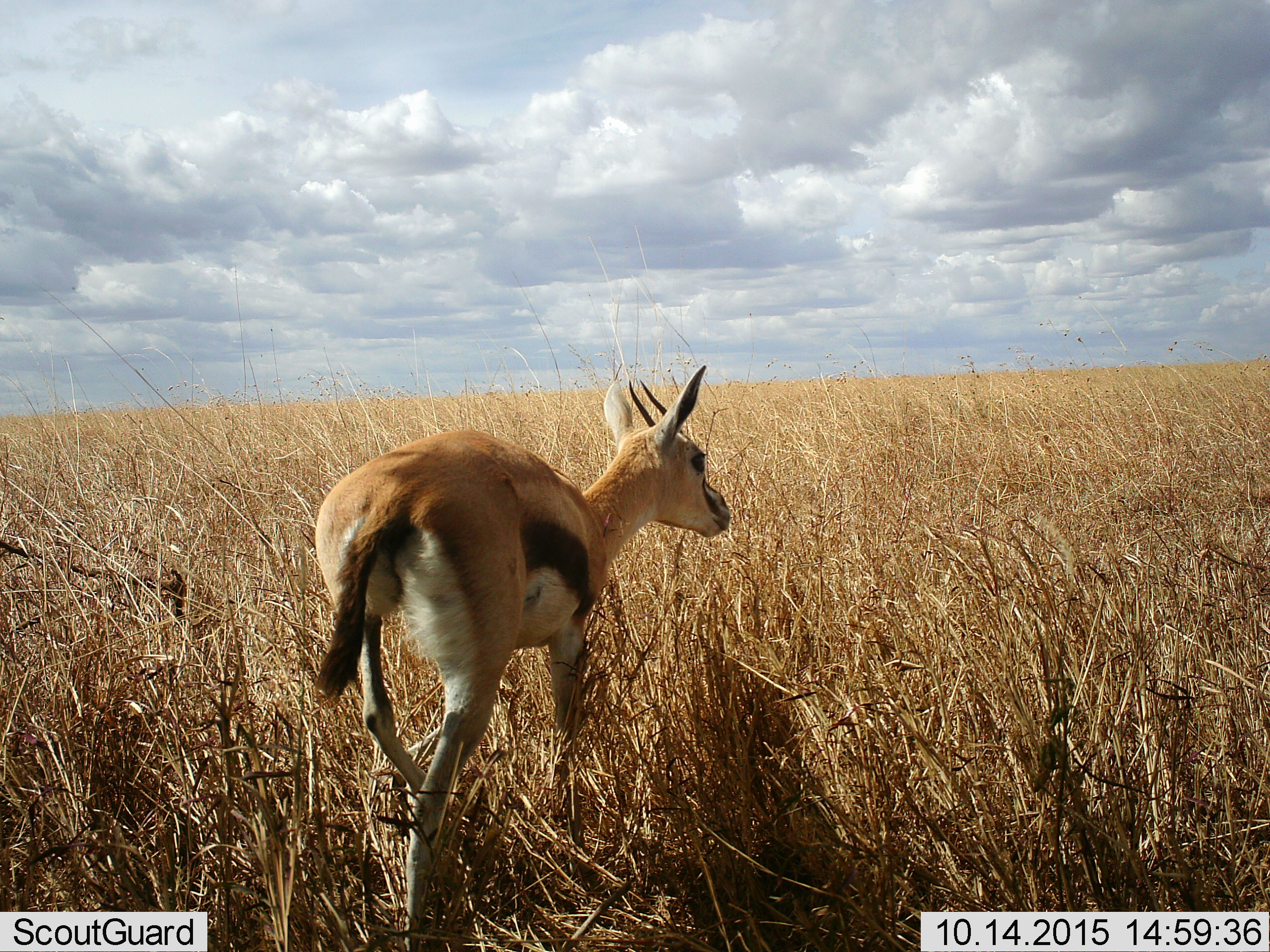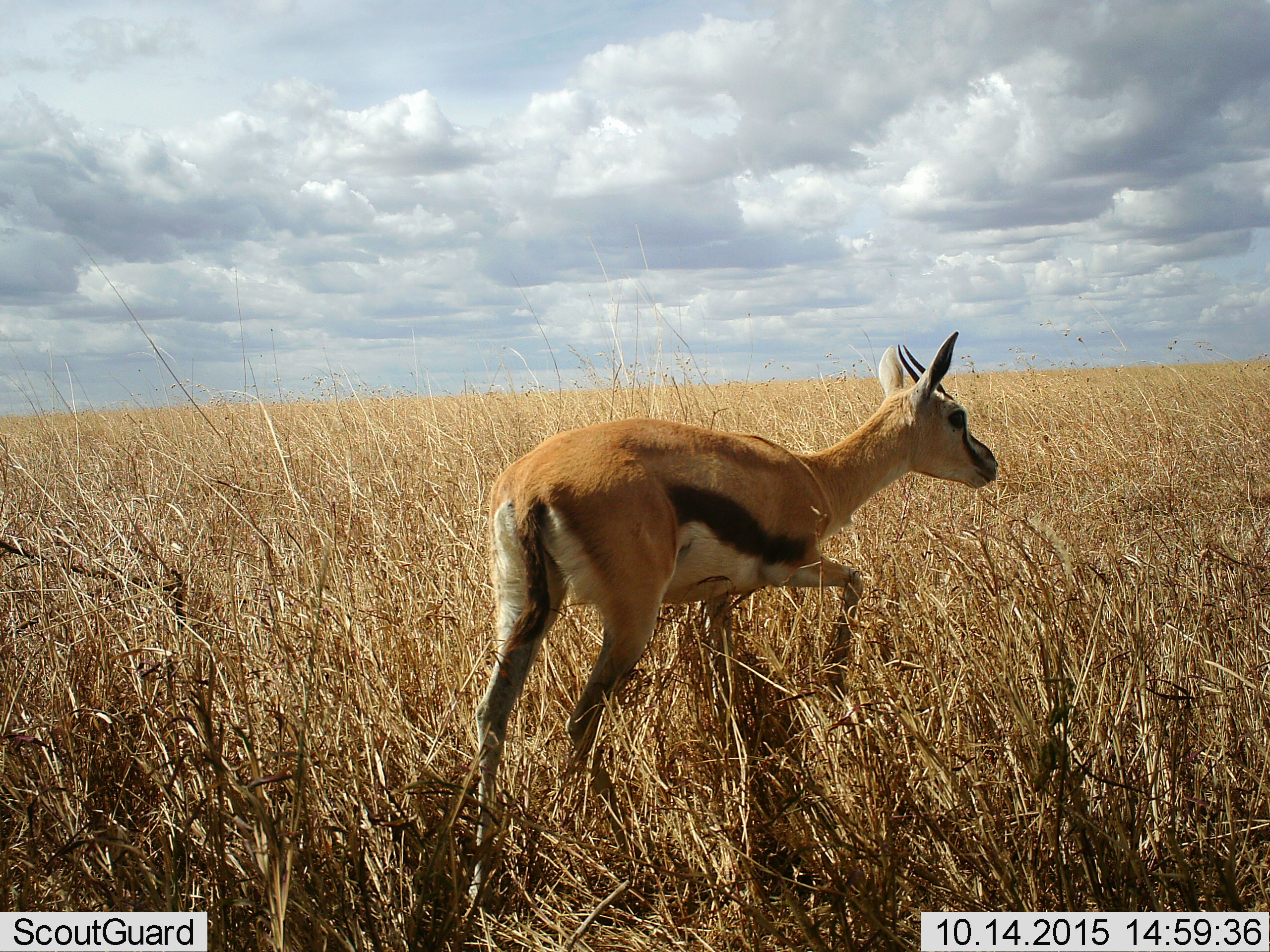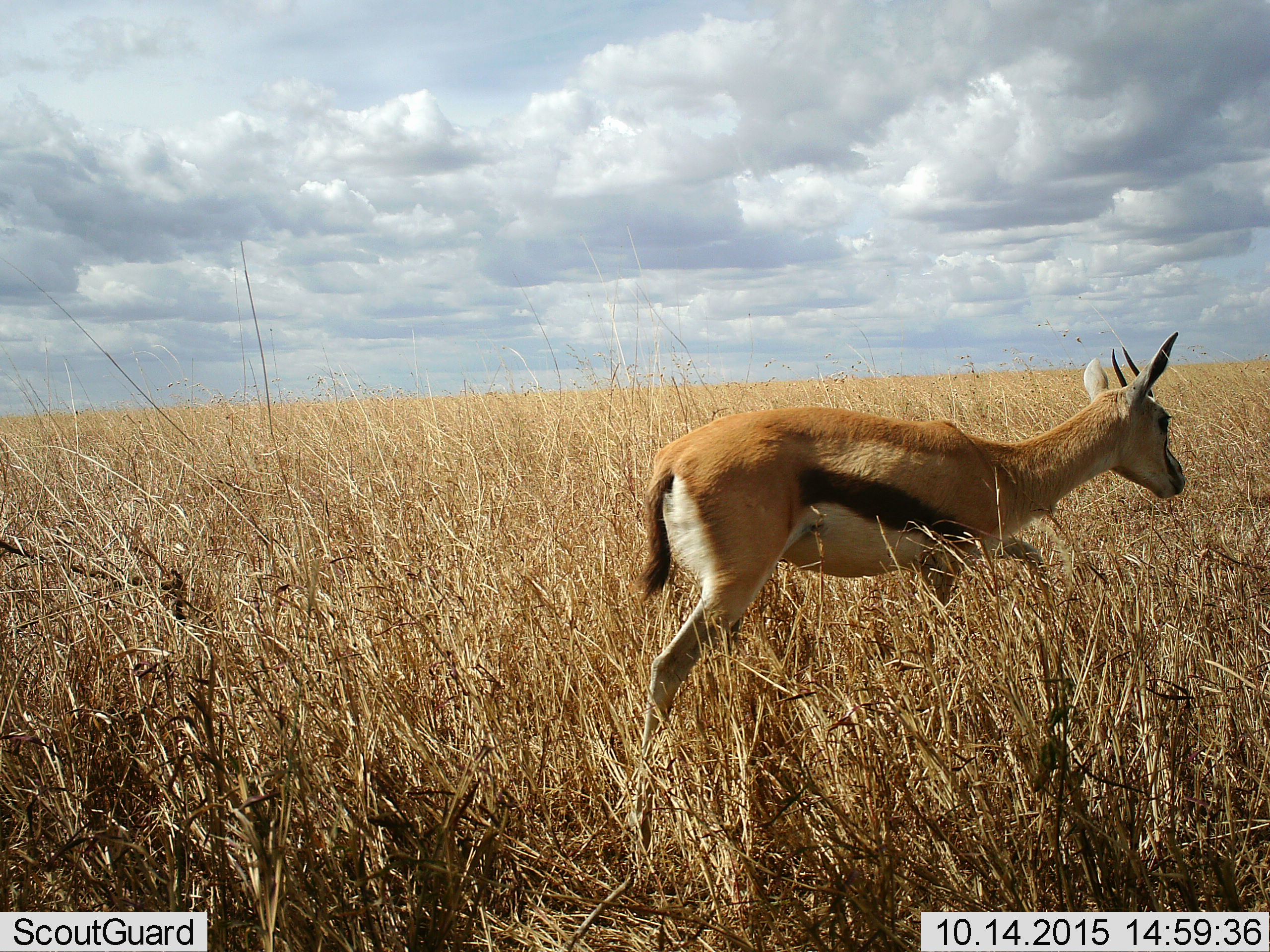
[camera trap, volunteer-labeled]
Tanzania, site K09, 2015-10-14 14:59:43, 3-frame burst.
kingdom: Animalia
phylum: Chordata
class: Mammalia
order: Artiodactyla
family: Bovidae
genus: Eudorcas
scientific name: Eudorcas thomsonii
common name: thomson's gazelle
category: gazellethomsons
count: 1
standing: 11%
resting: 0%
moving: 89%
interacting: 0%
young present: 22%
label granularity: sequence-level